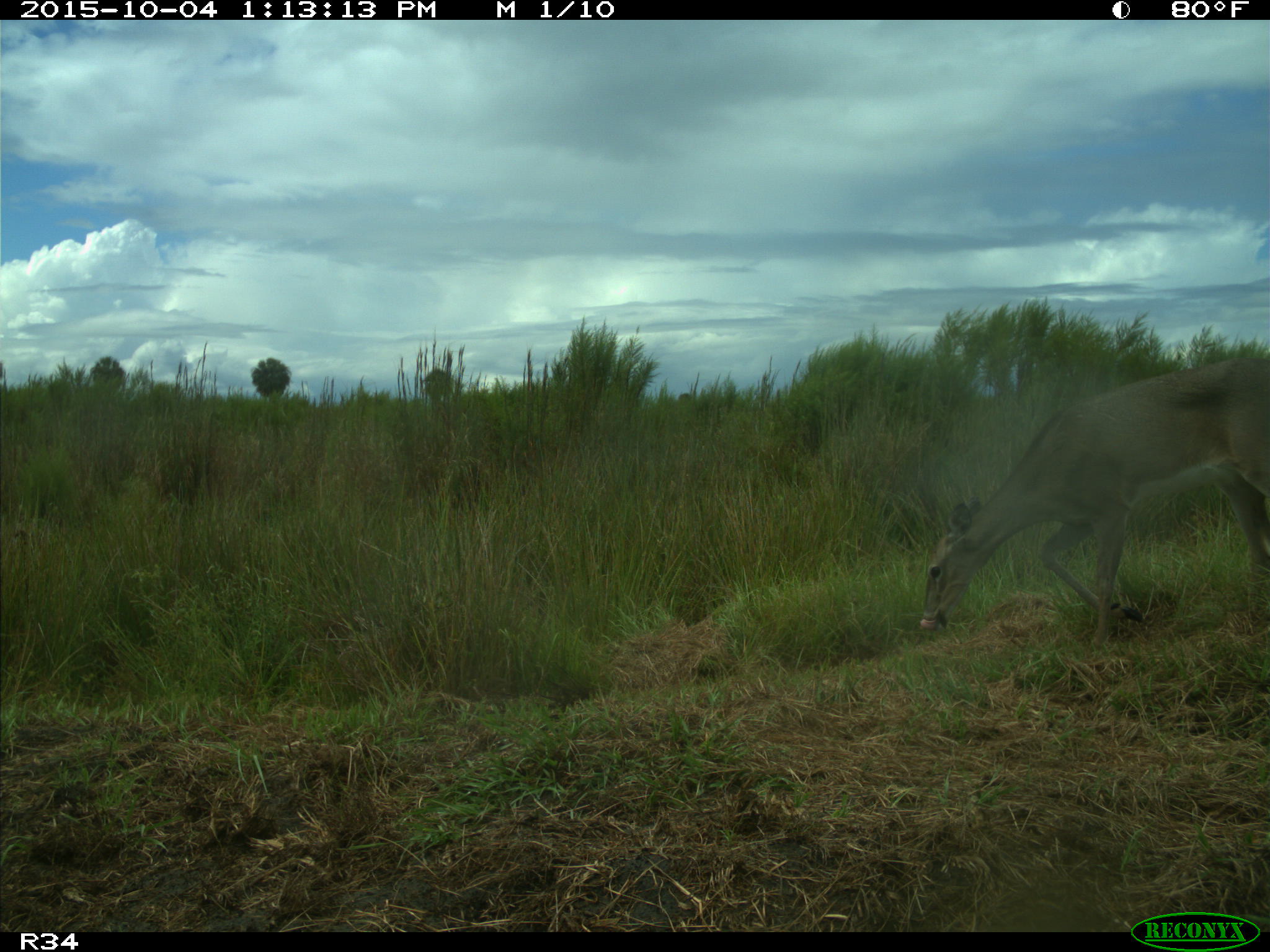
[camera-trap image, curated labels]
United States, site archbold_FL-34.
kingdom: Animalia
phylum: Chordata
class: Mammalia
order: Artiodactyla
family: Cervidae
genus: Odocoileus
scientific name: Odocoileus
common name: deer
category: unidentified deer